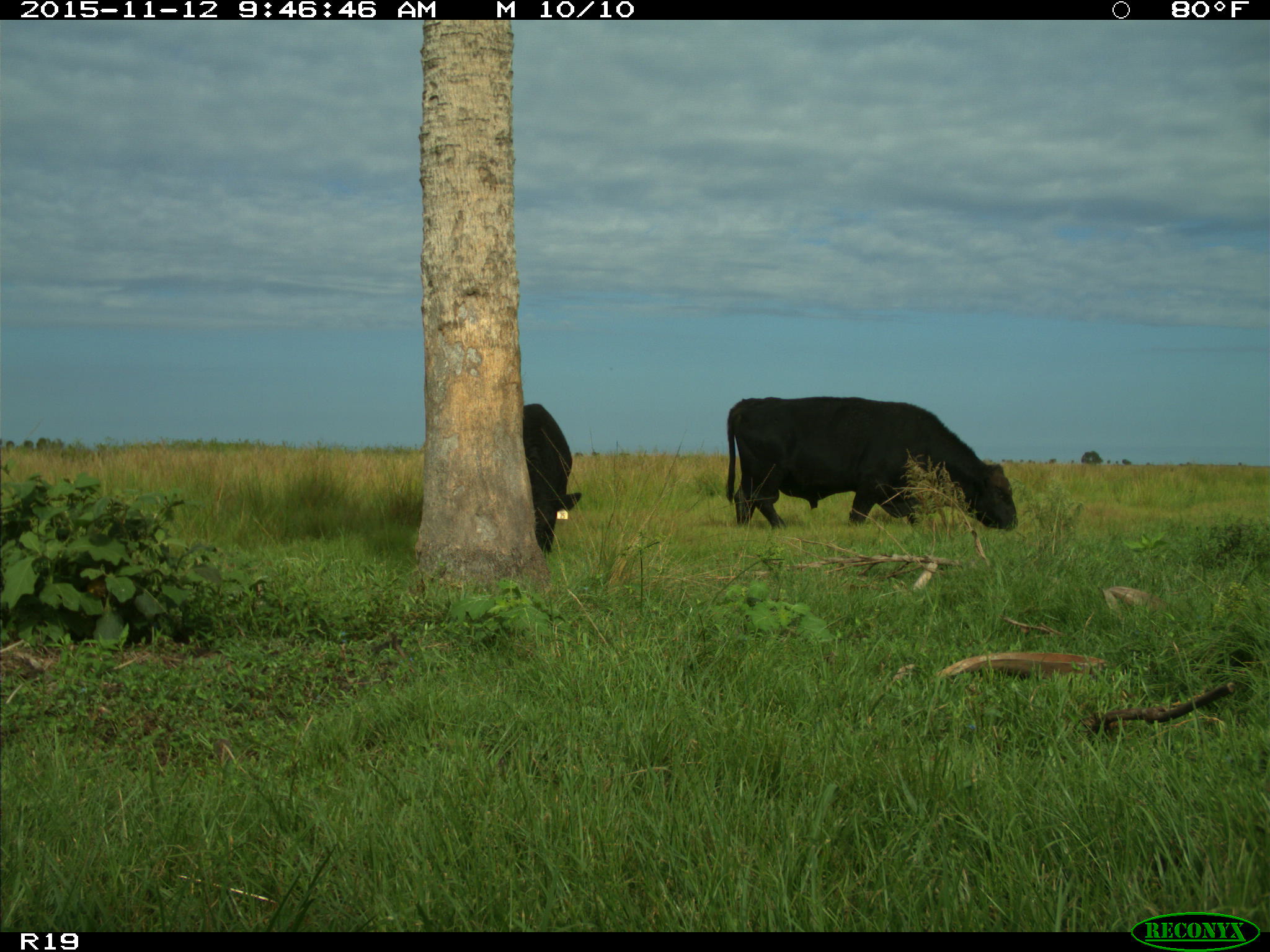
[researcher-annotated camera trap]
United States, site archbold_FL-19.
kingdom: Animalia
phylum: Chordata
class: Mammalia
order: Artiodactyla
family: Bovidae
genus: Bos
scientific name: Bos taurus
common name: domestic cow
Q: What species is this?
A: Bos taurus (domestic cow).